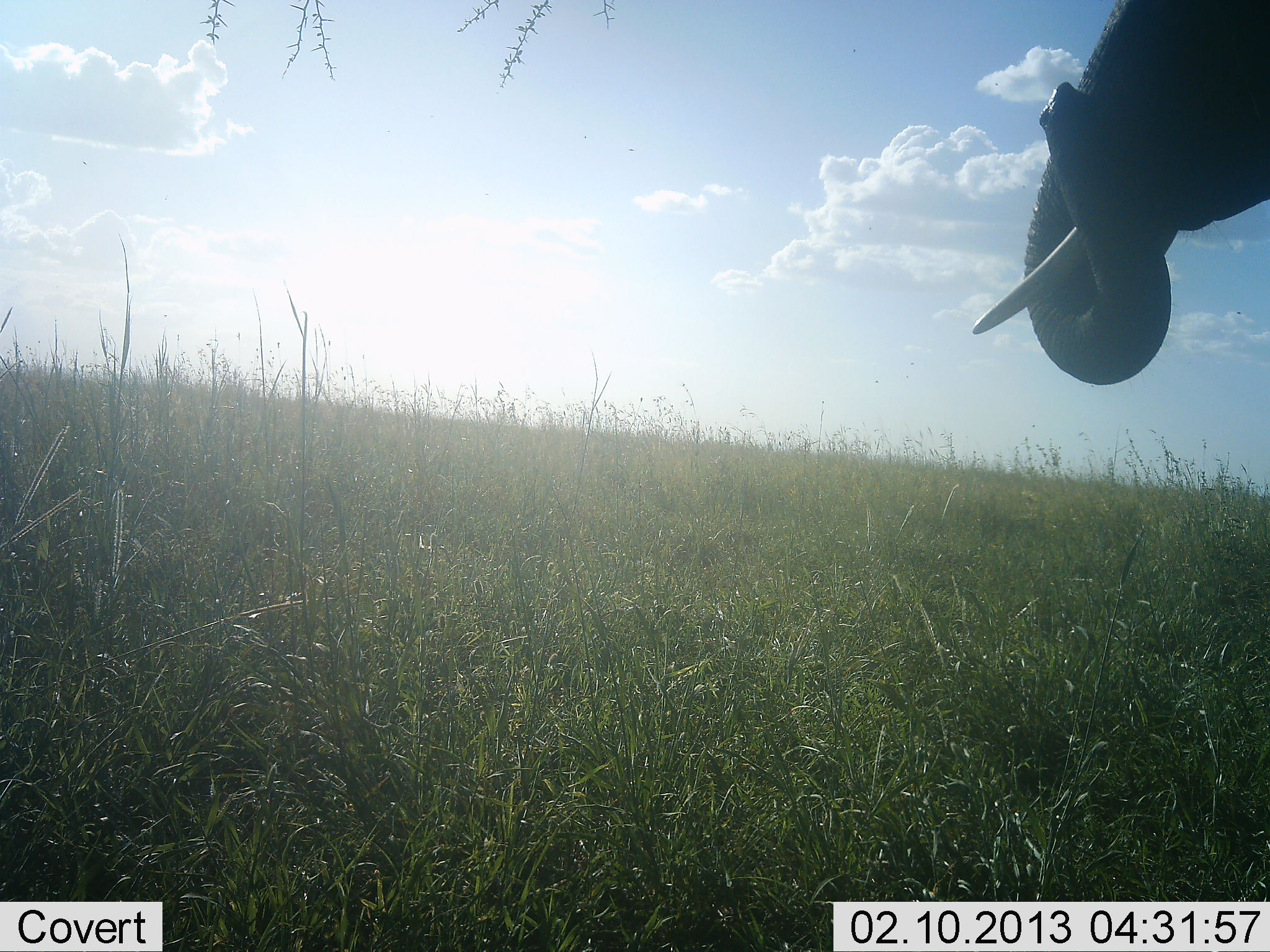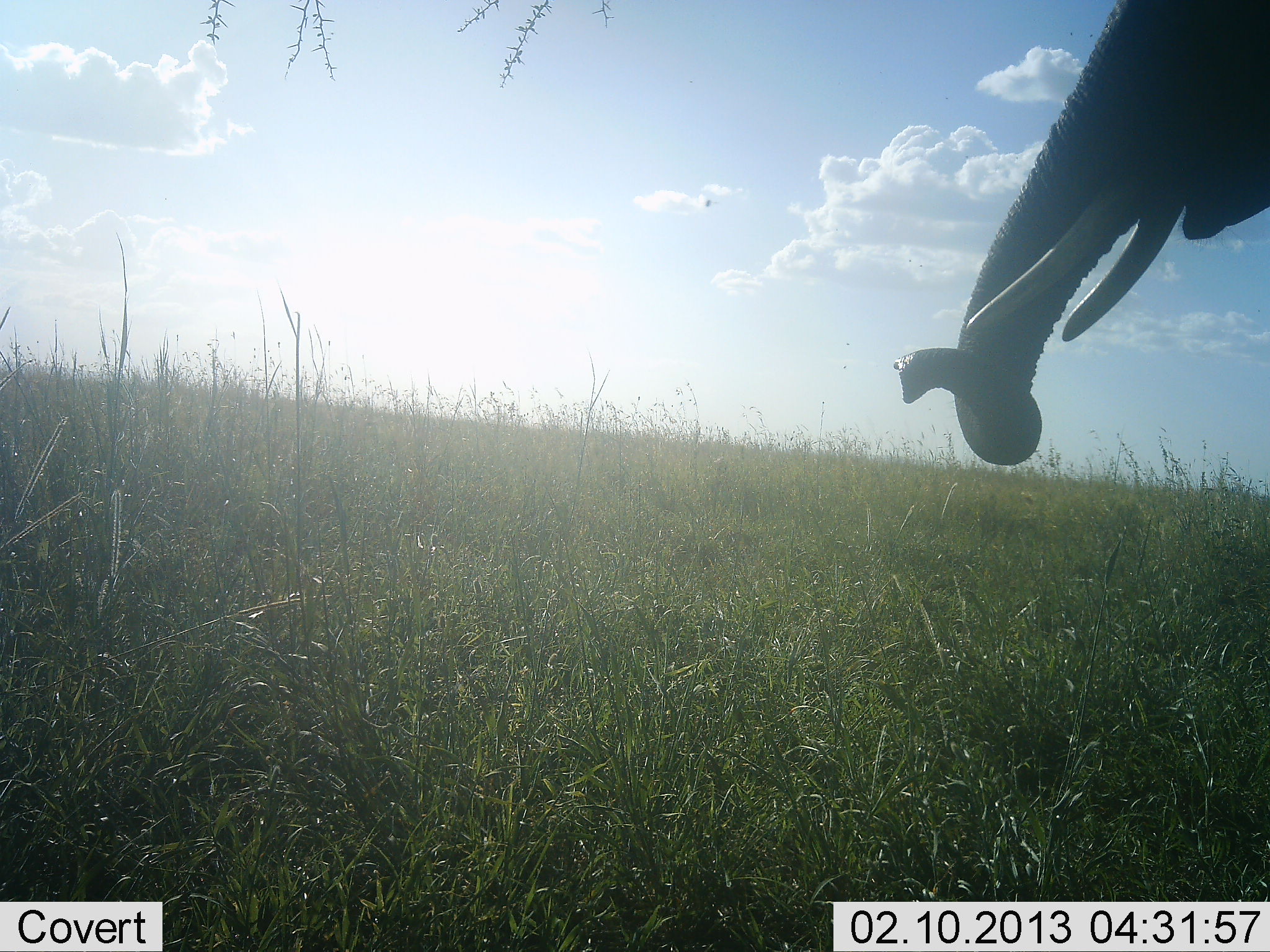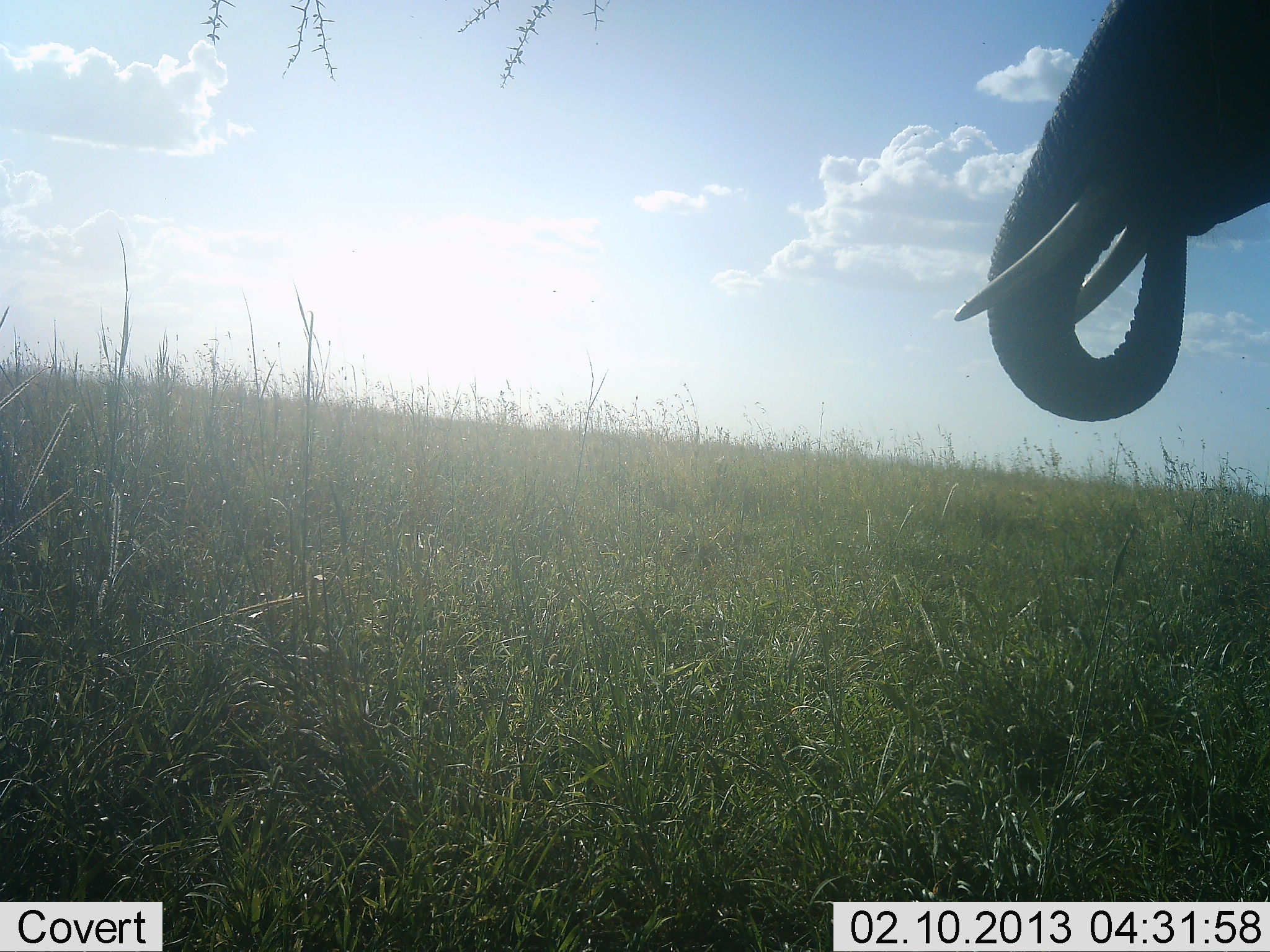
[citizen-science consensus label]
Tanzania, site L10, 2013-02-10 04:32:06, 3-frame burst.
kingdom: Animalia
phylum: Chordata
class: Mammalia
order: Proboscidea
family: Elephantidae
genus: Loxodonta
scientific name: Loxodonta africana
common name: african bush elephant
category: elephant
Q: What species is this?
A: Elephant (african bush elephant) (Loxodonta africana).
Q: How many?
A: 1.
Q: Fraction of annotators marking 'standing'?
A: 73%.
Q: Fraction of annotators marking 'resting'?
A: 0%.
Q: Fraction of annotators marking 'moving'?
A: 4%.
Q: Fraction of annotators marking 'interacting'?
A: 0%.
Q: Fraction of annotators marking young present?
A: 0%.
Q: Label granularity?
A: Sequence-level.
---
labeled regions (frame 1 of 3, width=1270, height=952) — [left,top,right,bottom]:
animal: [968,0,1270,390]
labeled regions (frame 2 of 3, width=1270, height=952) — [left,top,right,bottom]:
animal: [894,0,1270,469]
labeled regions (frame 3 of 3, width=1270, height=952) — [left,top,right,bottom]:
animal: [948,0,1270,425]